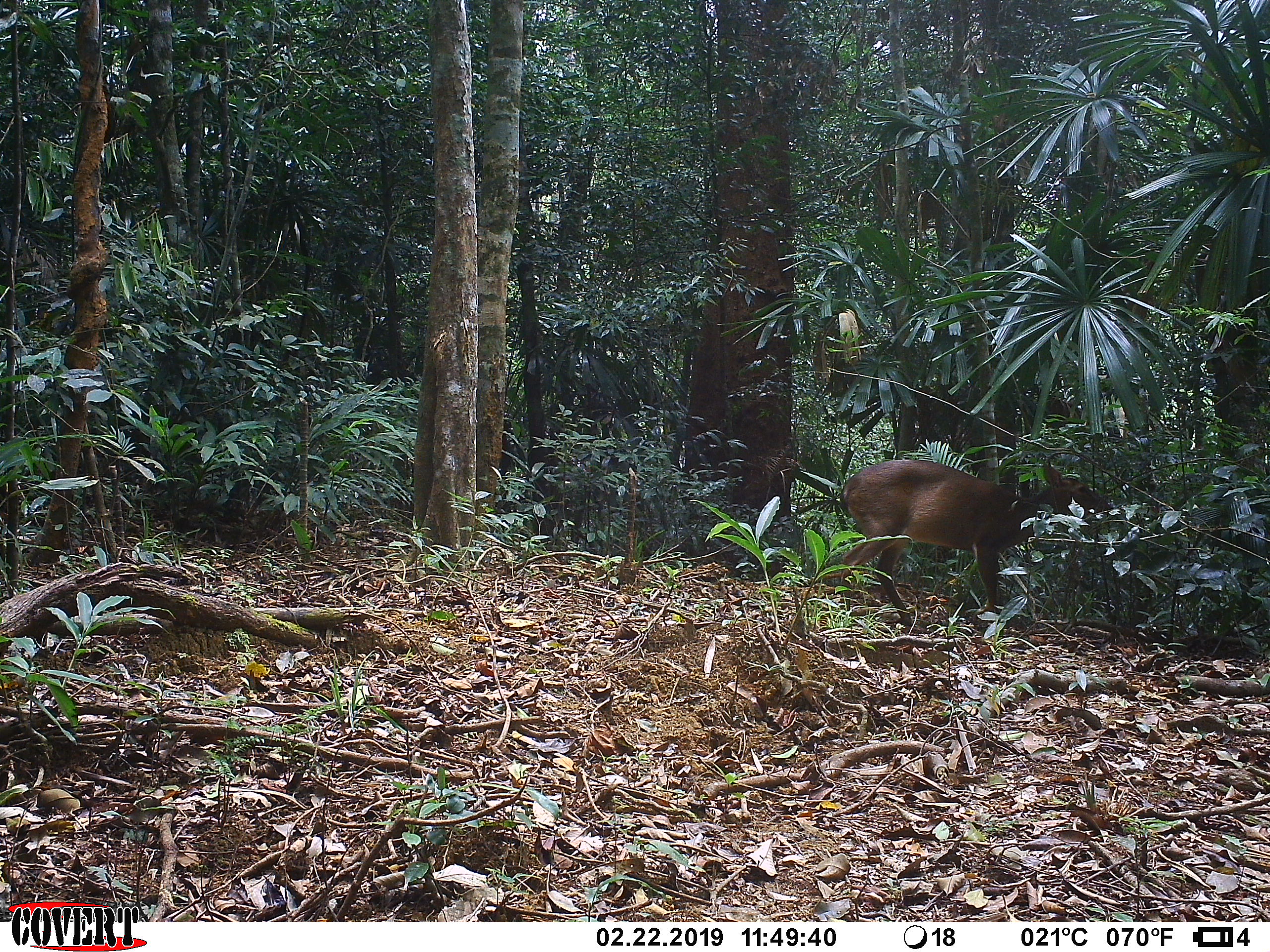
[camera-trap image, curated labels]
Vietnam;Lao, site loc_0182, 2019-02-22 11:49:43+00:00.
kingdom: Animalia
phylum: Chordata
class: Mammalia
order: Artiodactyla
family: Cervidae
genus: Muntiacus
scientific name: Muntiacus vuquangensis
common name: large-antlered muntjac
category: large antlered muntjac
Large antlered muntjac (large-antlered muntjac) (Muntiacus vuquangensis). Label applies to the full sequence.